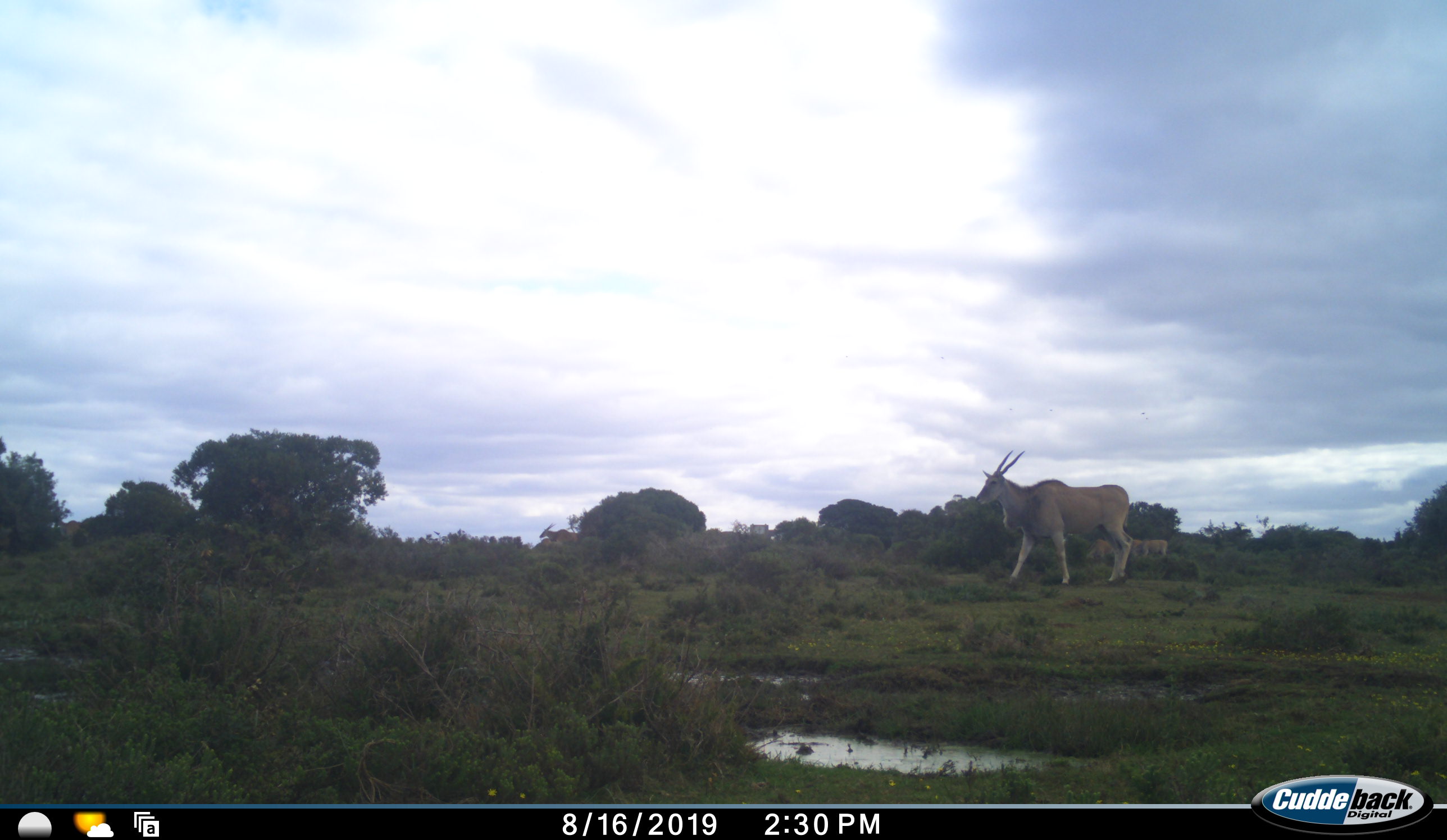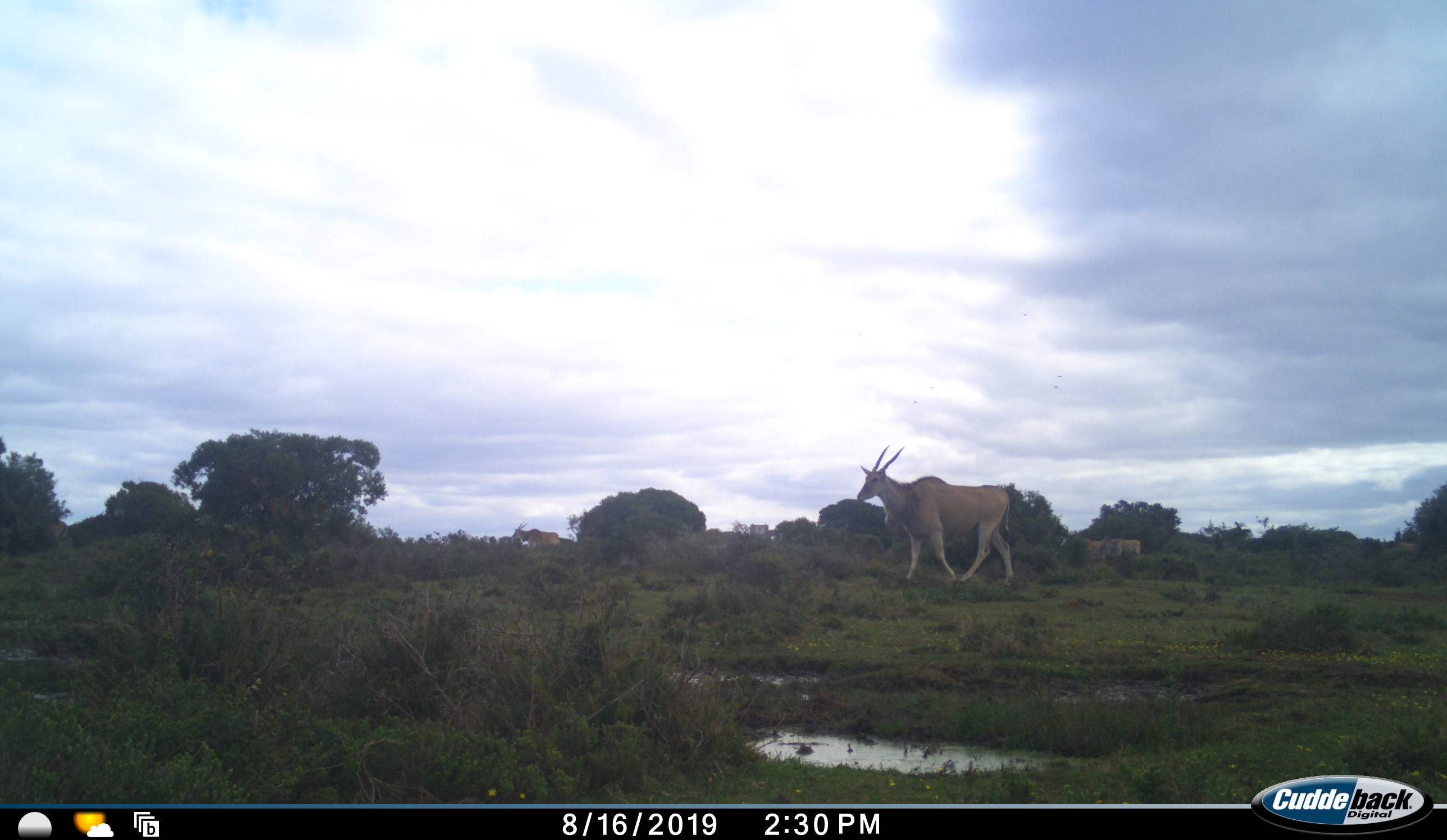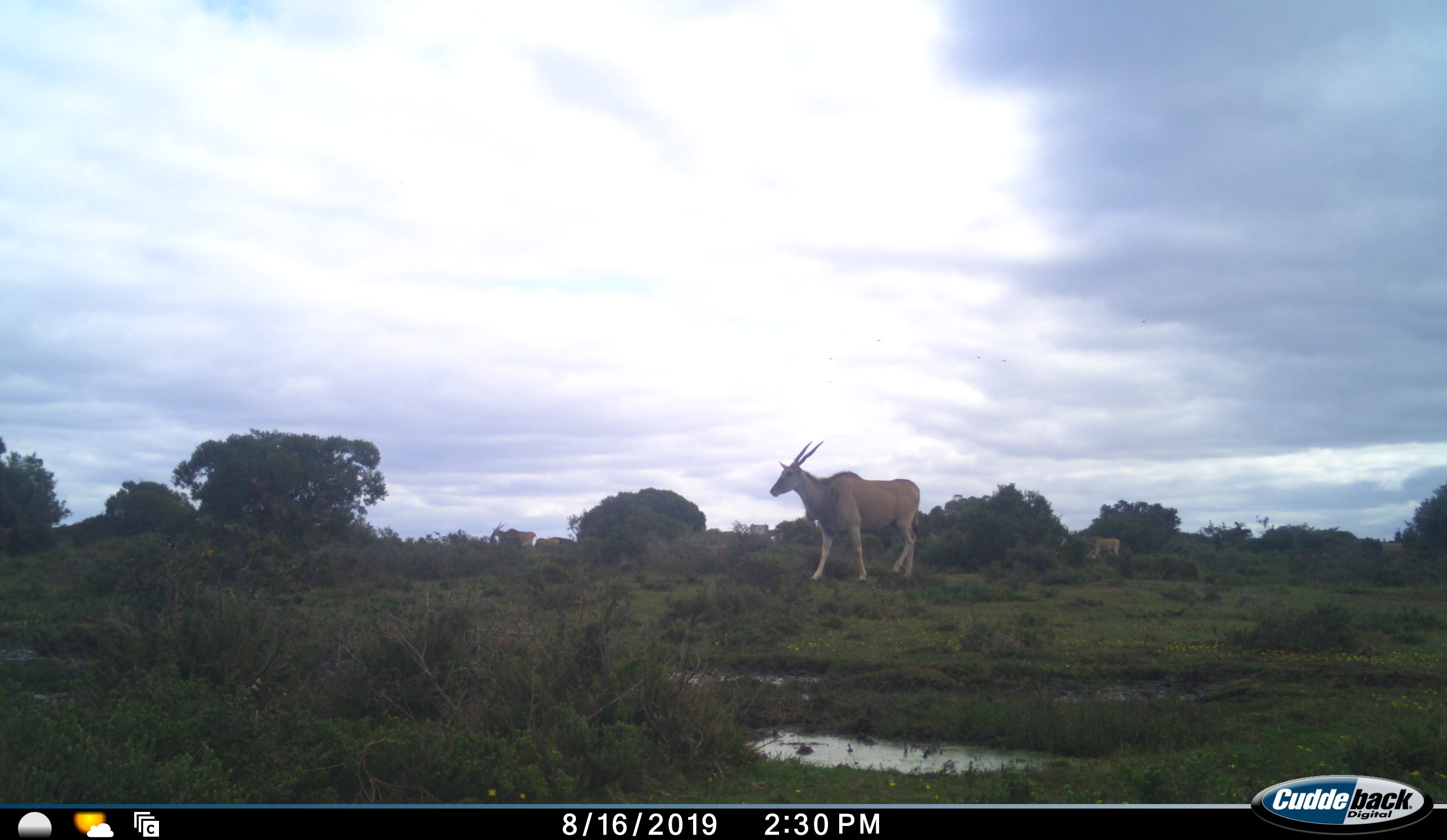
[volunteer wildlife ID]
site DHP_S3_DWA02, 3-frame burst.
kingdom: Animalia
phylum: Chordata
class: Mammalia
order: Artiodactyla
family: Bovidae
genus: Tragelaphus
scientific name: Tragelaphus oryx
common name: eland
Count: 5.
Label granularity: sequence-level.